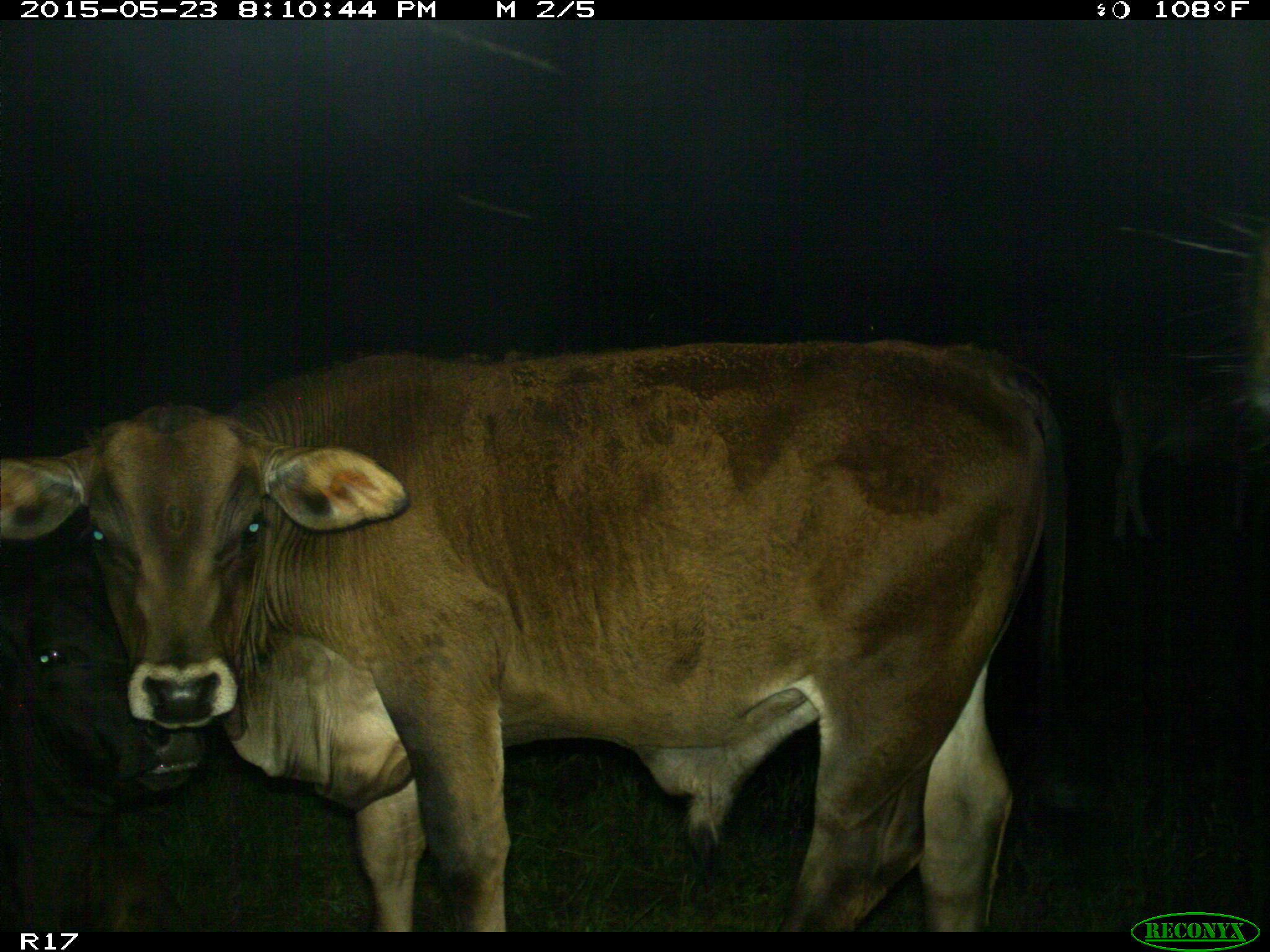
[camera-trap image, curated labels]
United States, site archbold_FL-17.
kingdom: Animalia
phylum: Chordata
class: Mammalia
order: Artiodactyla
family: Bovidae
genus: Bos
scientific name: Bos taurus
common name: domestic cow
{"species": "Bos taurus (domestic cow)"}